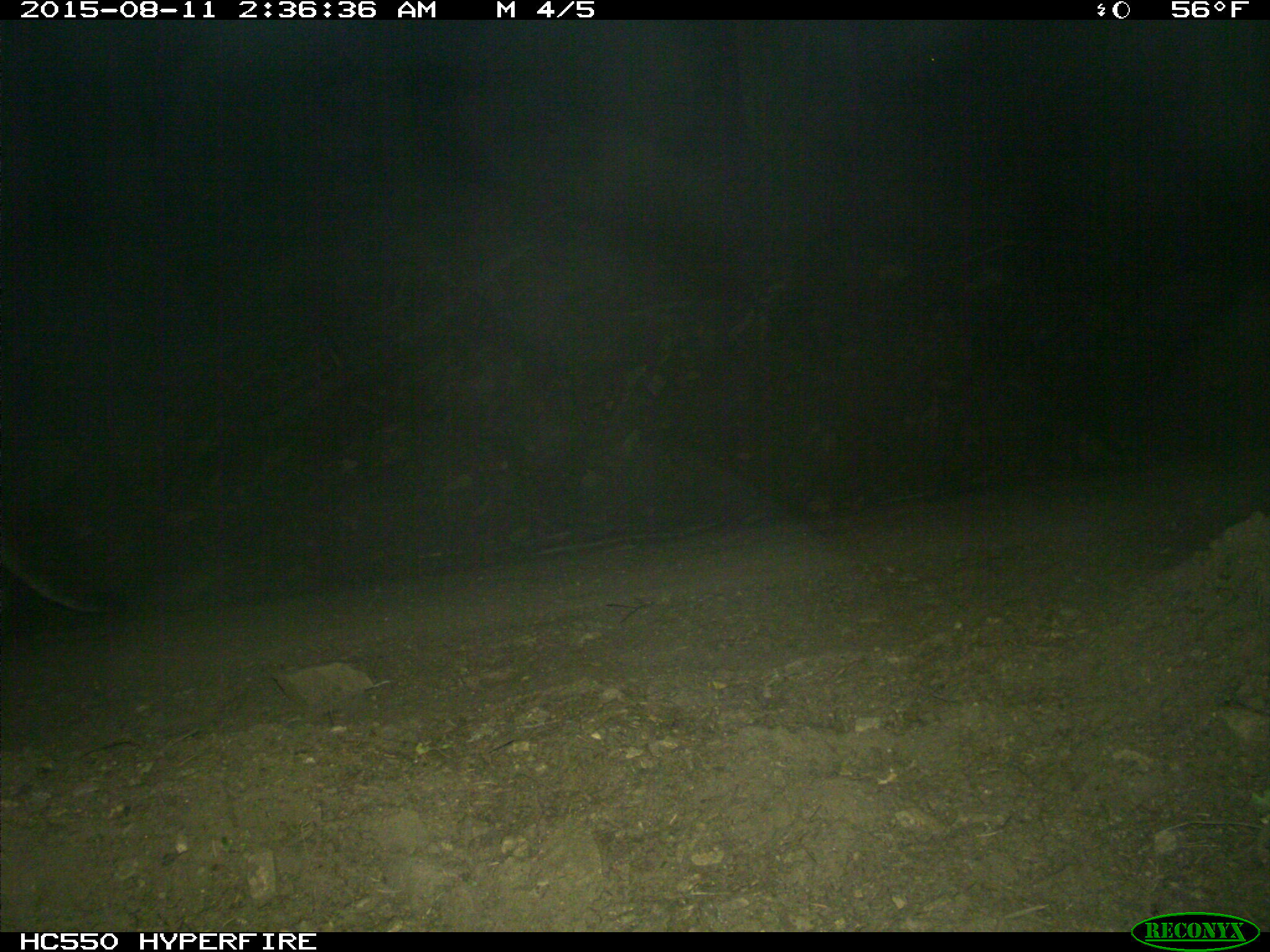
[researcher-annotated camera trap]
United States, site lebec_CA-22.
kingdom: Animalia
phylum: Chordata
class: Mammalia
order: Carnivora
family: Felidae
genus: Puma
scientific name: Puma concolor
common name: mountain lion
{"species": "Puma concolor (mountain lion)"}